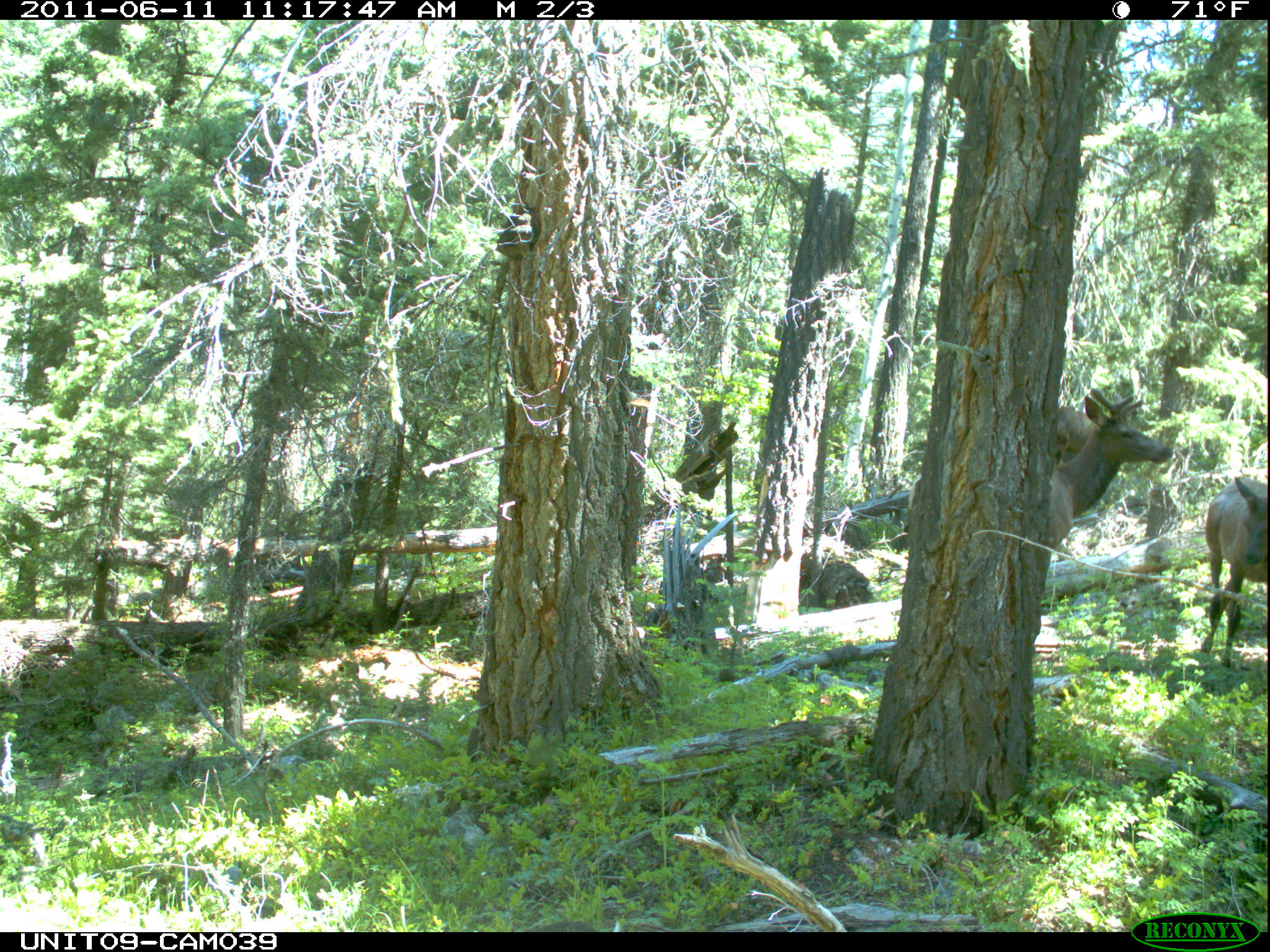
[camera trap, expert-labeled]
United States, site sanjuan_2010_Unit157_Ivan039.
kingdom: Animalia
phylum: Chordata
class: Mammalia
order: Artiodactyla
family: Cervidae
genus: Cervus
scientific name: Cervus elaphus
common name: red deer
Cervus elaphus (red deer).